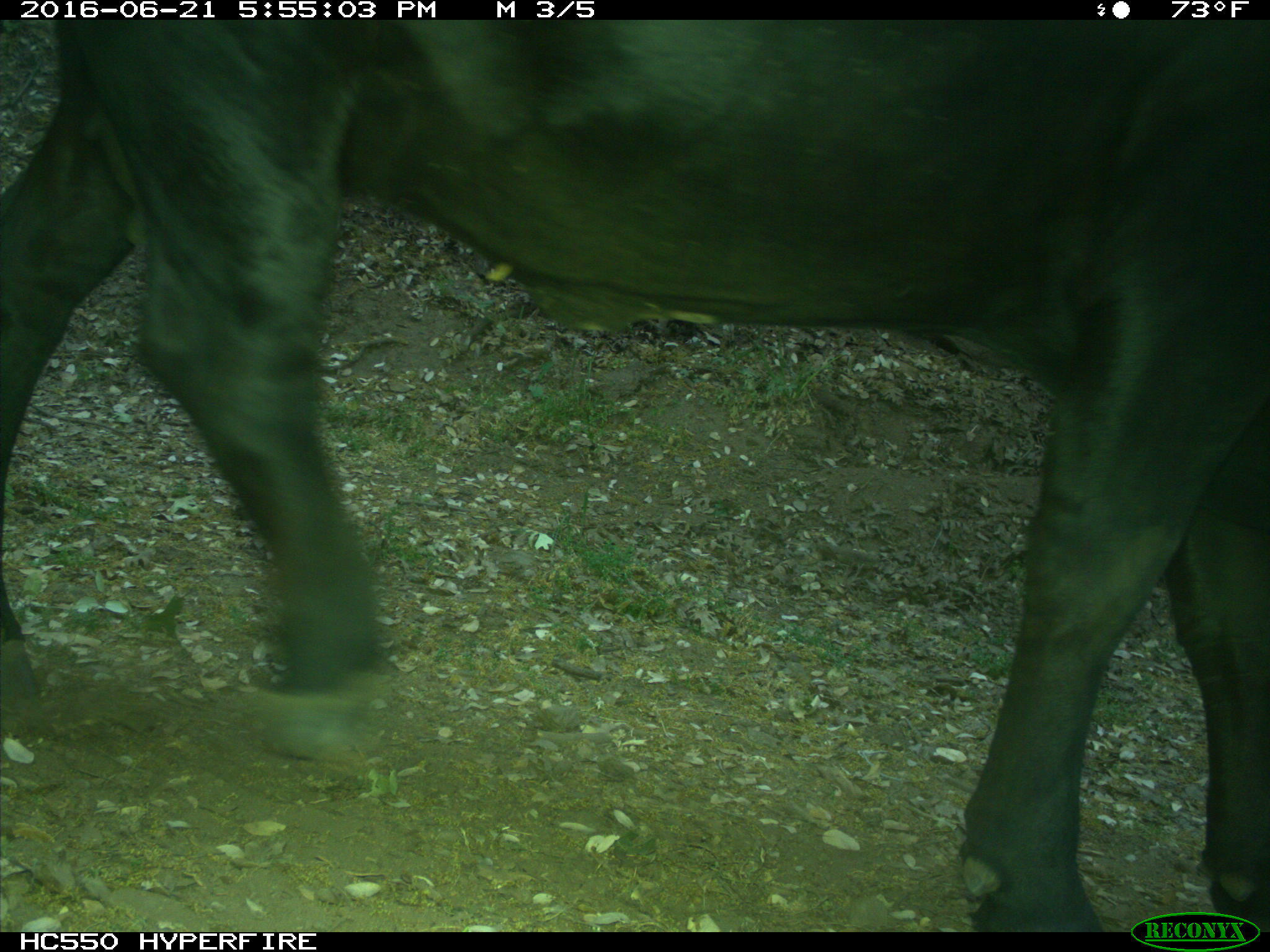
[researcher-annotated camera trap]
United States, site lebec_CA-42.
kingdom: Animalia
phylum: Chordata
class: Mammalia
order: Artiodactyla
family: Bovidae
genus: Bos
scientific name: Bos taurus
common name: domestic cow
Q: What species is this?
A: Bos taurus (domestic cow).